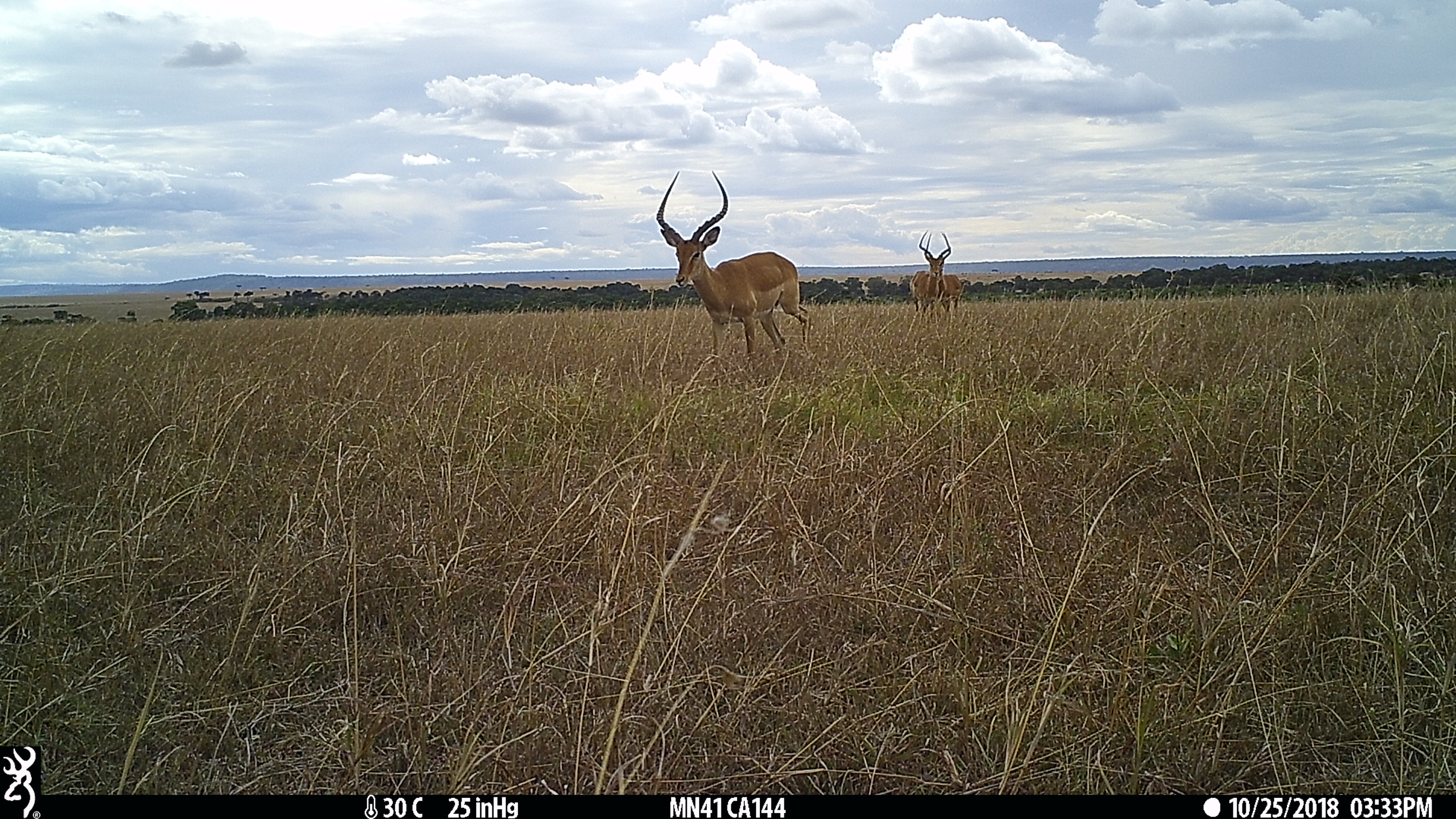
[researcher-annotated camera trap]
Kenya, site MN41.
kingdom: Animalia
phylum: Chordata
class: Mammalia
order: Artiodactyla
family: Bovidae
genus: Aepyceros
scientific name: Aepyceros melampus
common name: impala